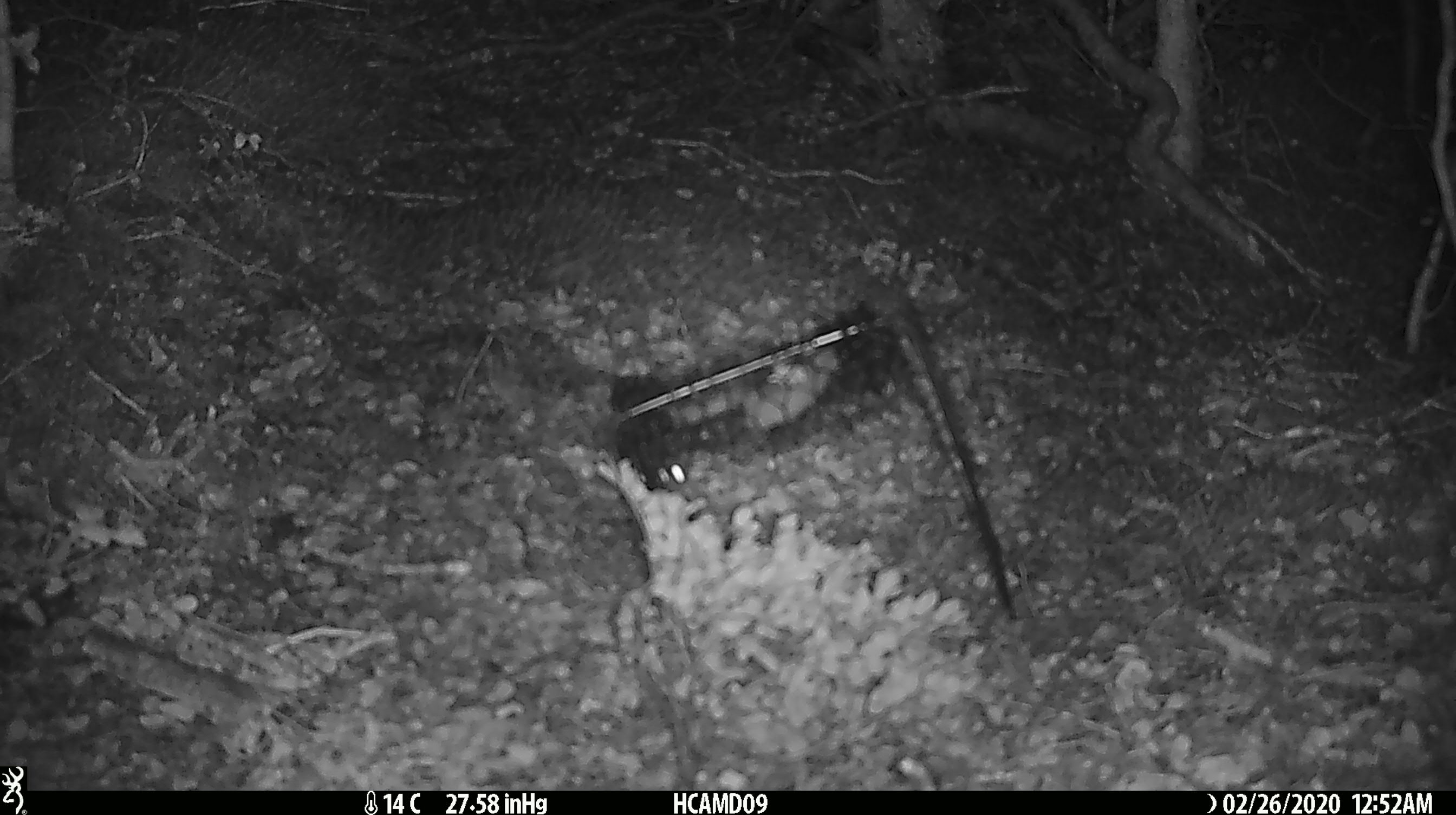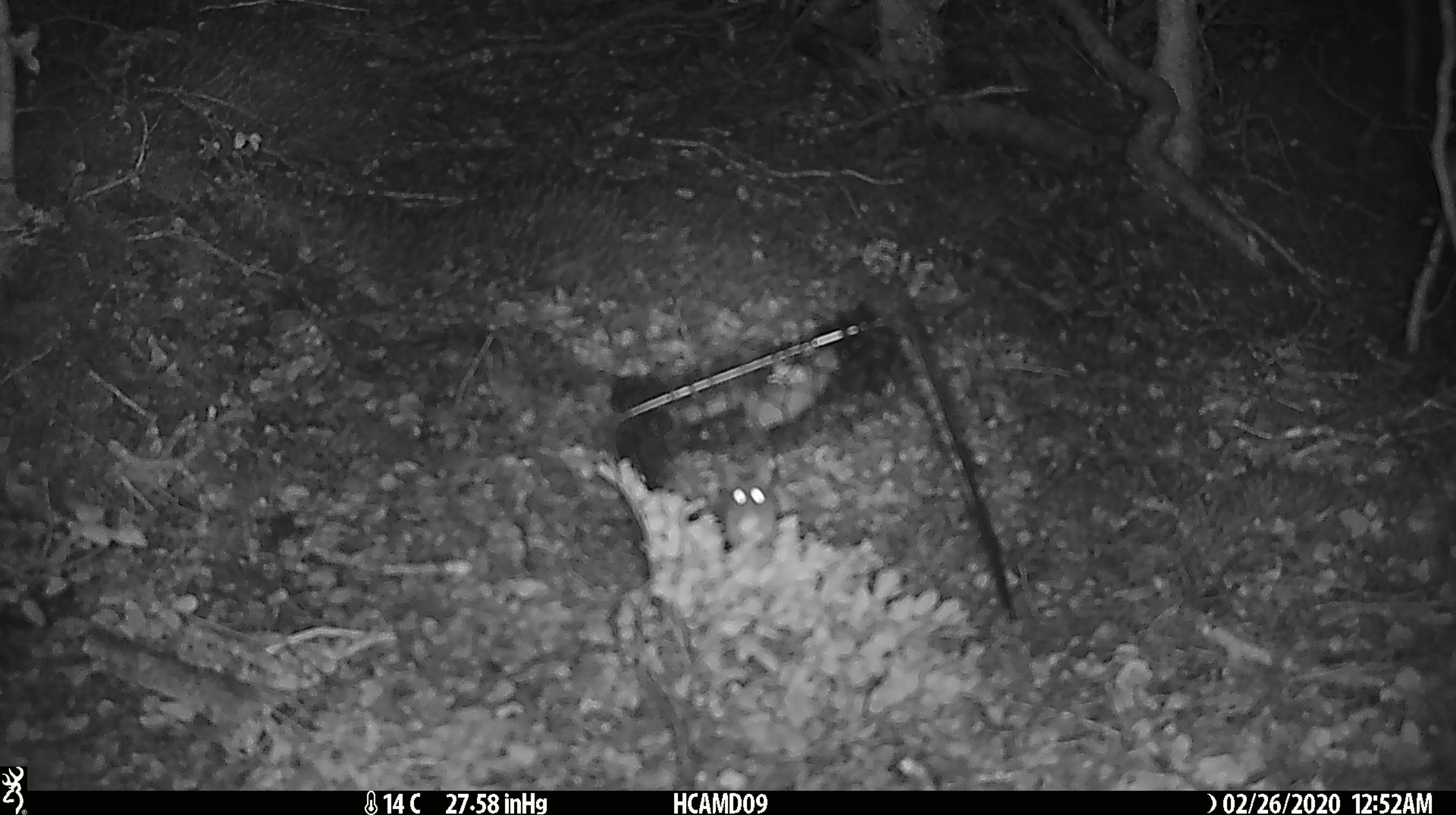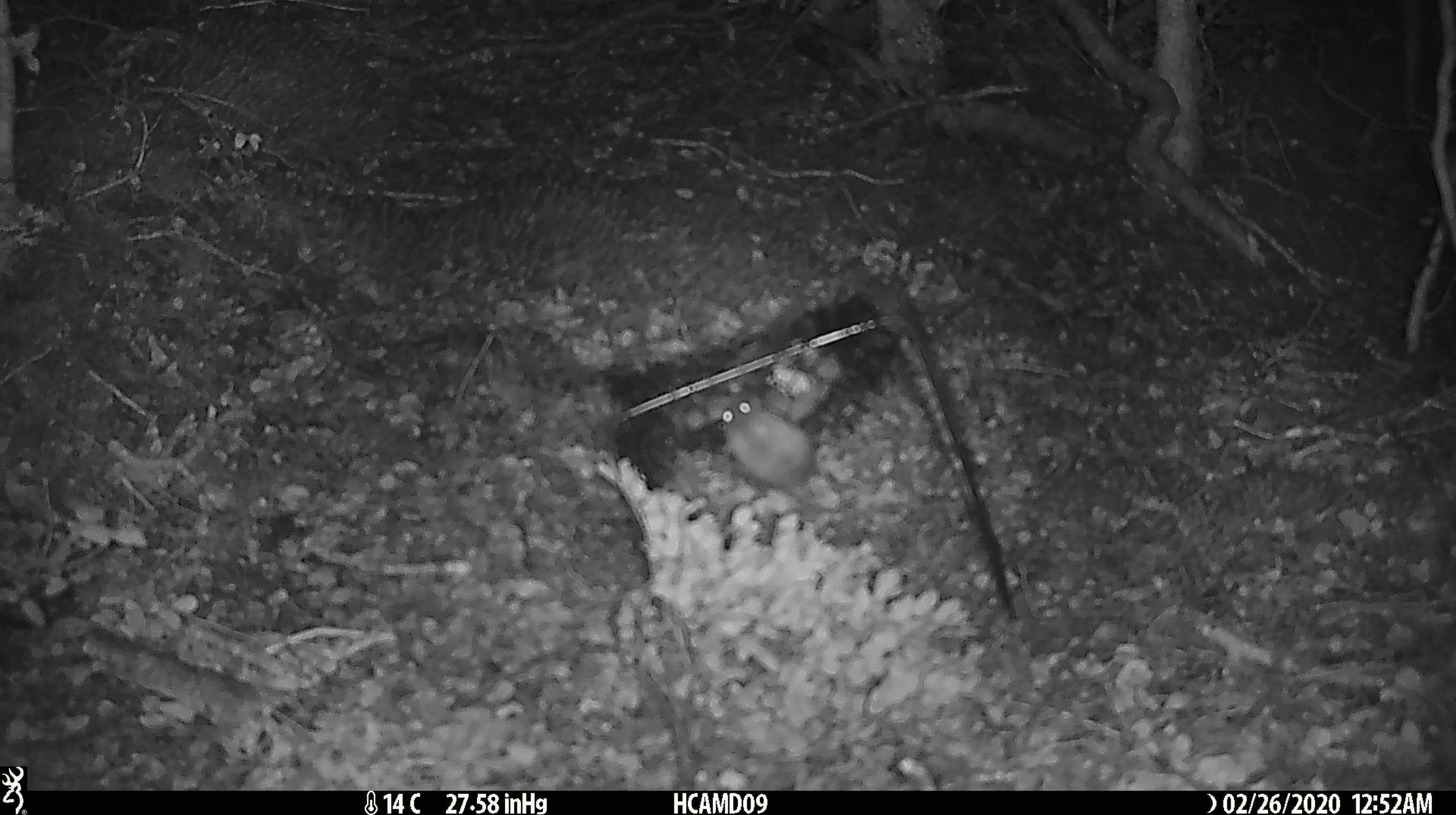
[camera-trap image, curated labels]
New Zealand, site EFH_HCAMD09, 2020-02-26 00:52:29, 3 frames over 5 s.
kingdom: Animalia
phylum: Chordata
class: Mammalia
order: Rodentia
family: Muridae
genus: Mus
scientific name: Mus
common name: mouse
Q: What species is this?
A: Mouse (Mus).